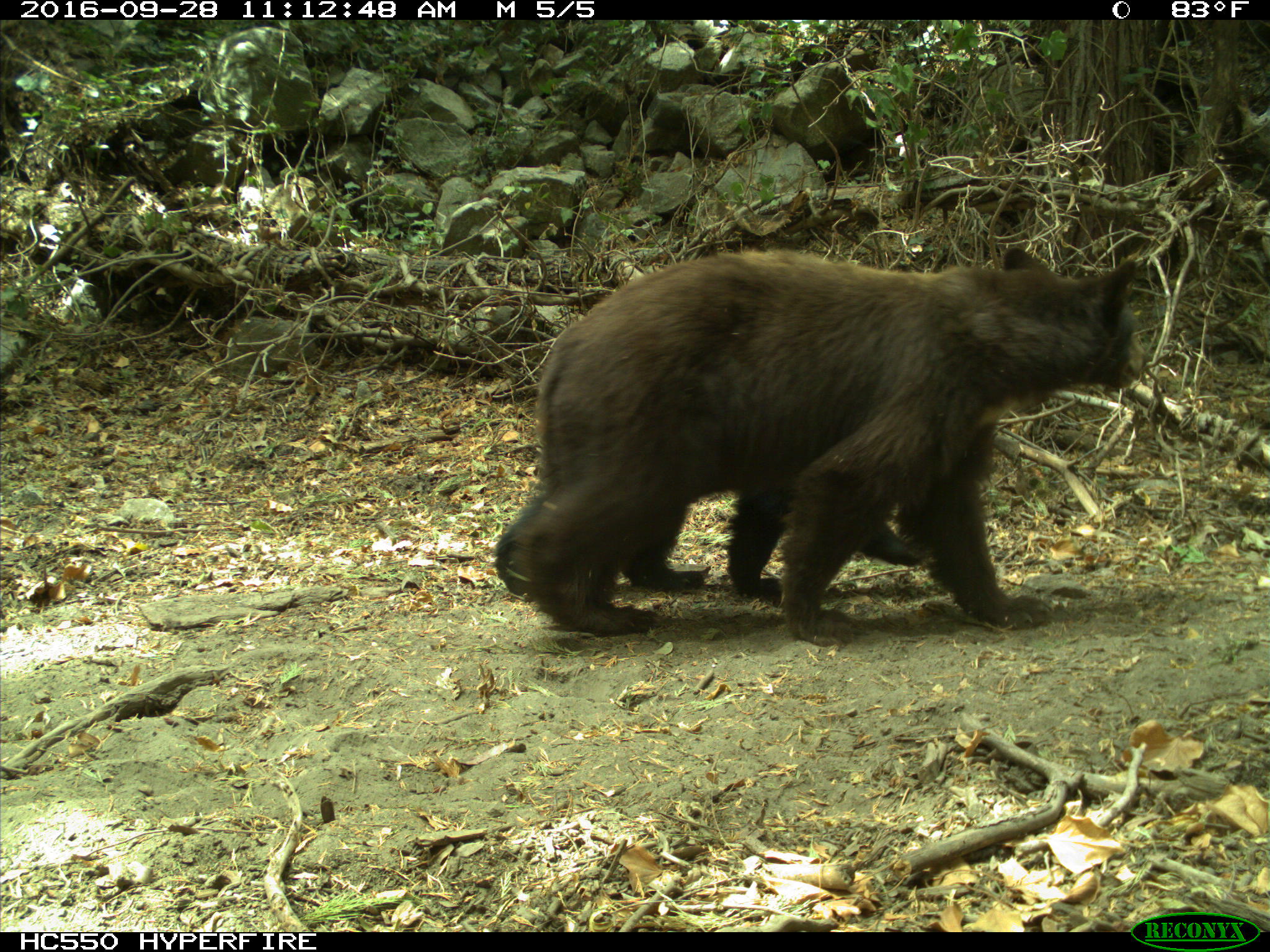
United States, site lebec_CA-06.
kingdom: Animalia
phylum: Chordata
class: Mammalia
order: Carnivora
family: Ursidae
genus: Ursus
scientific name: Ursus americanus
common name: american black bear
Ursus americanus (american black bear).